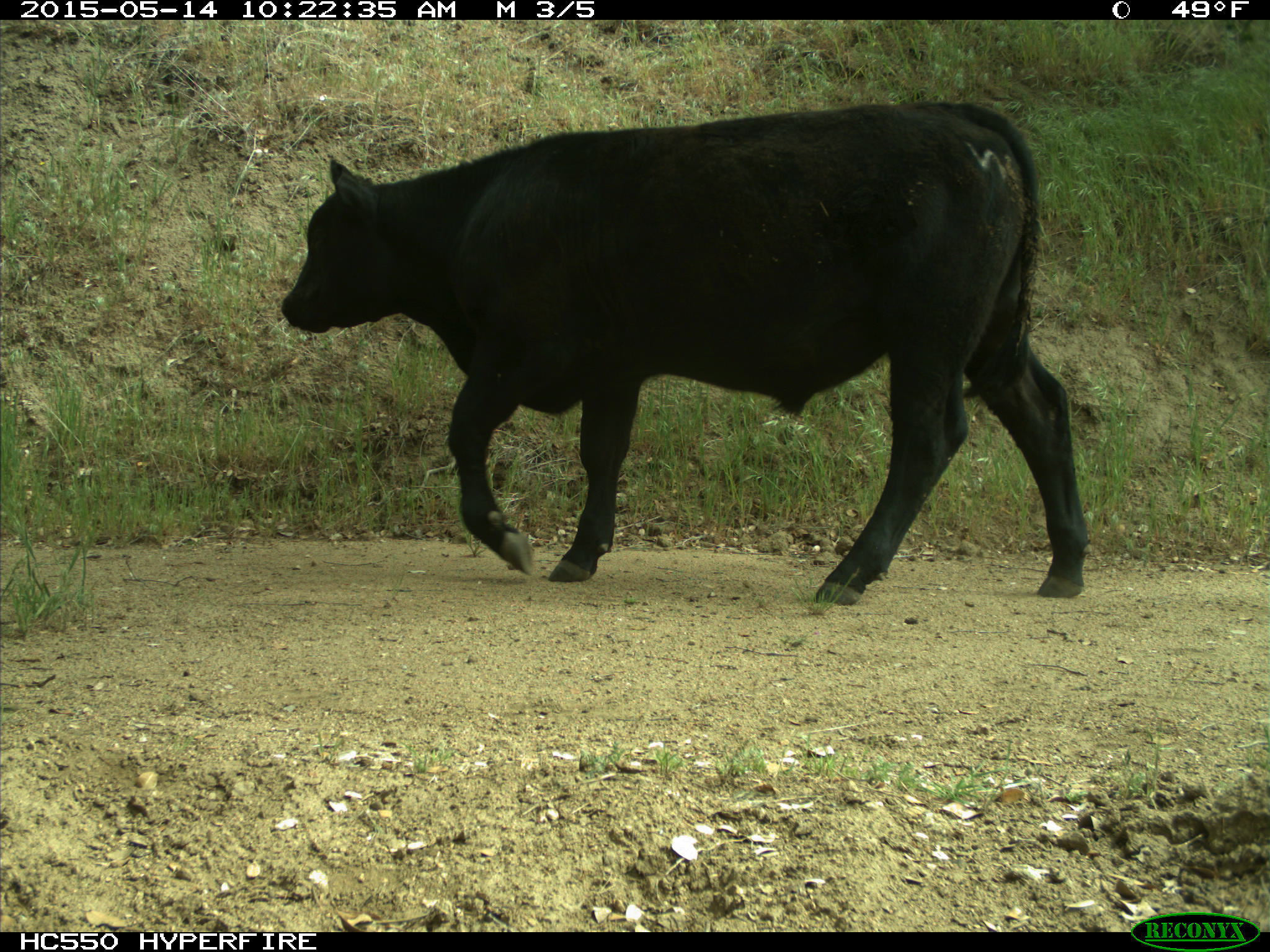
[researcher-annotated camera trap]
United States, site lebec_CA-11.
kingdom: Animalia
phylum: Chordata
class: Mammalia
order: Artiodactyla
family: Bovidae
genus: Bos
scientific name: Bos taurus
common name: domestic cow